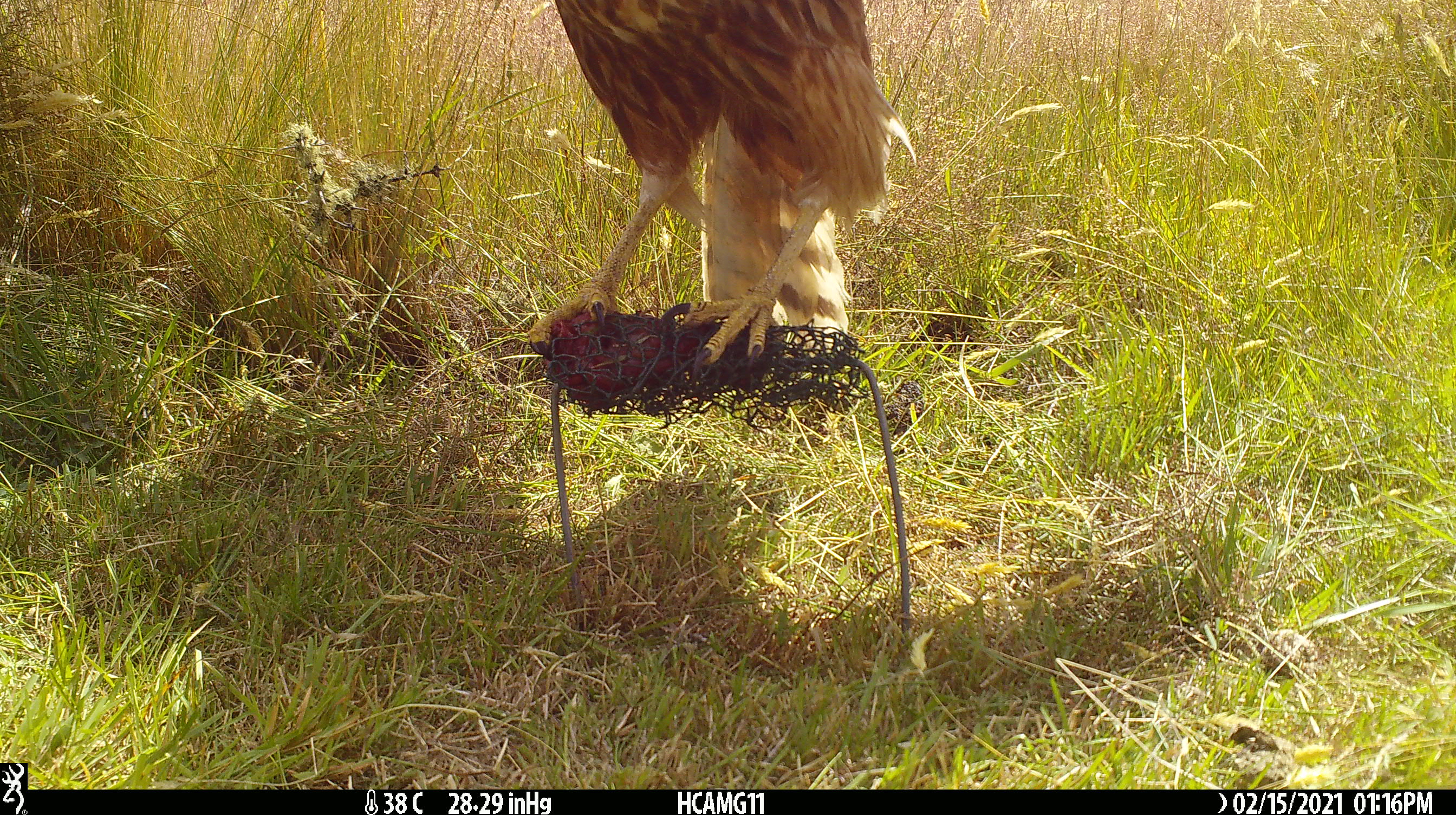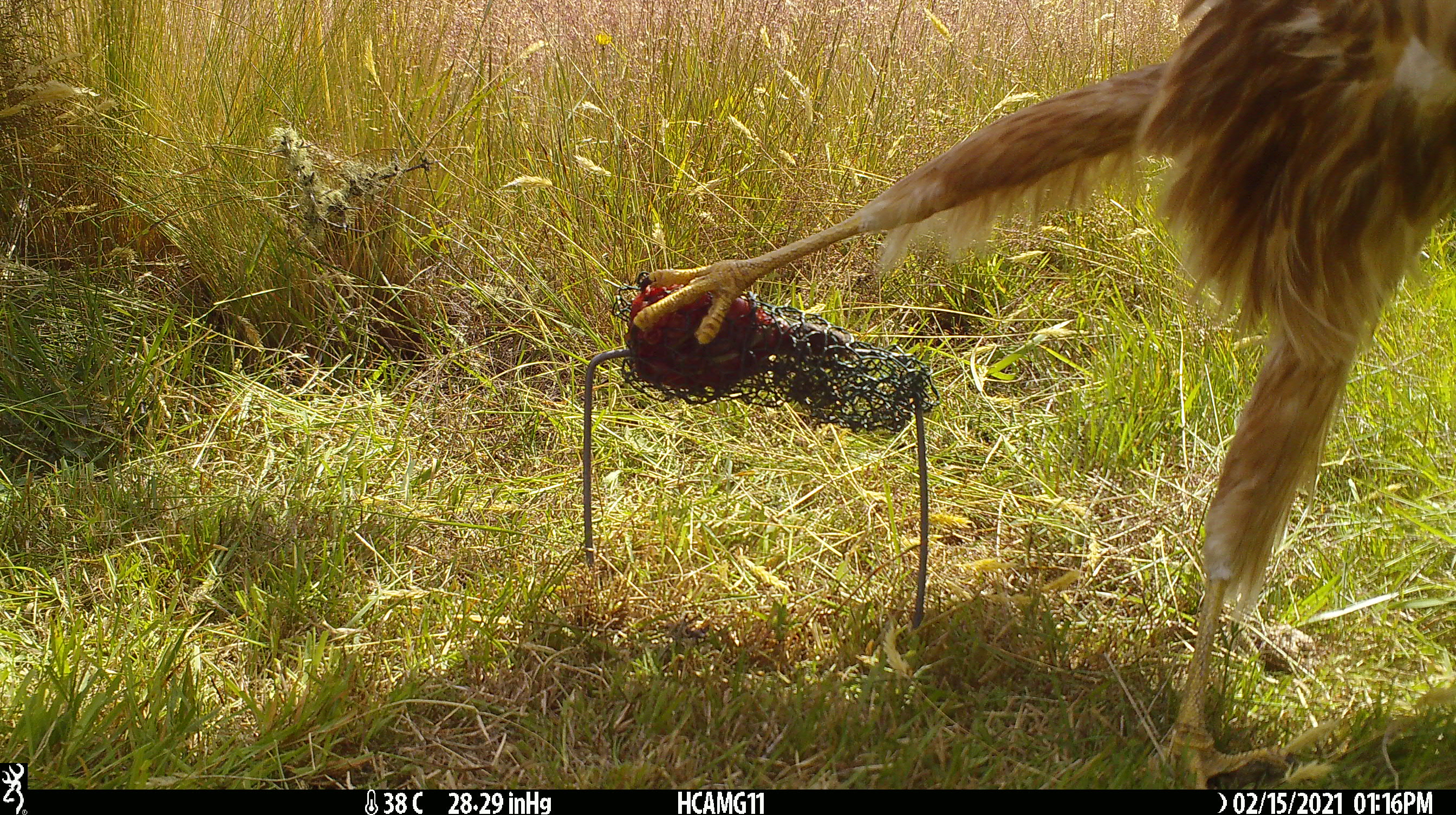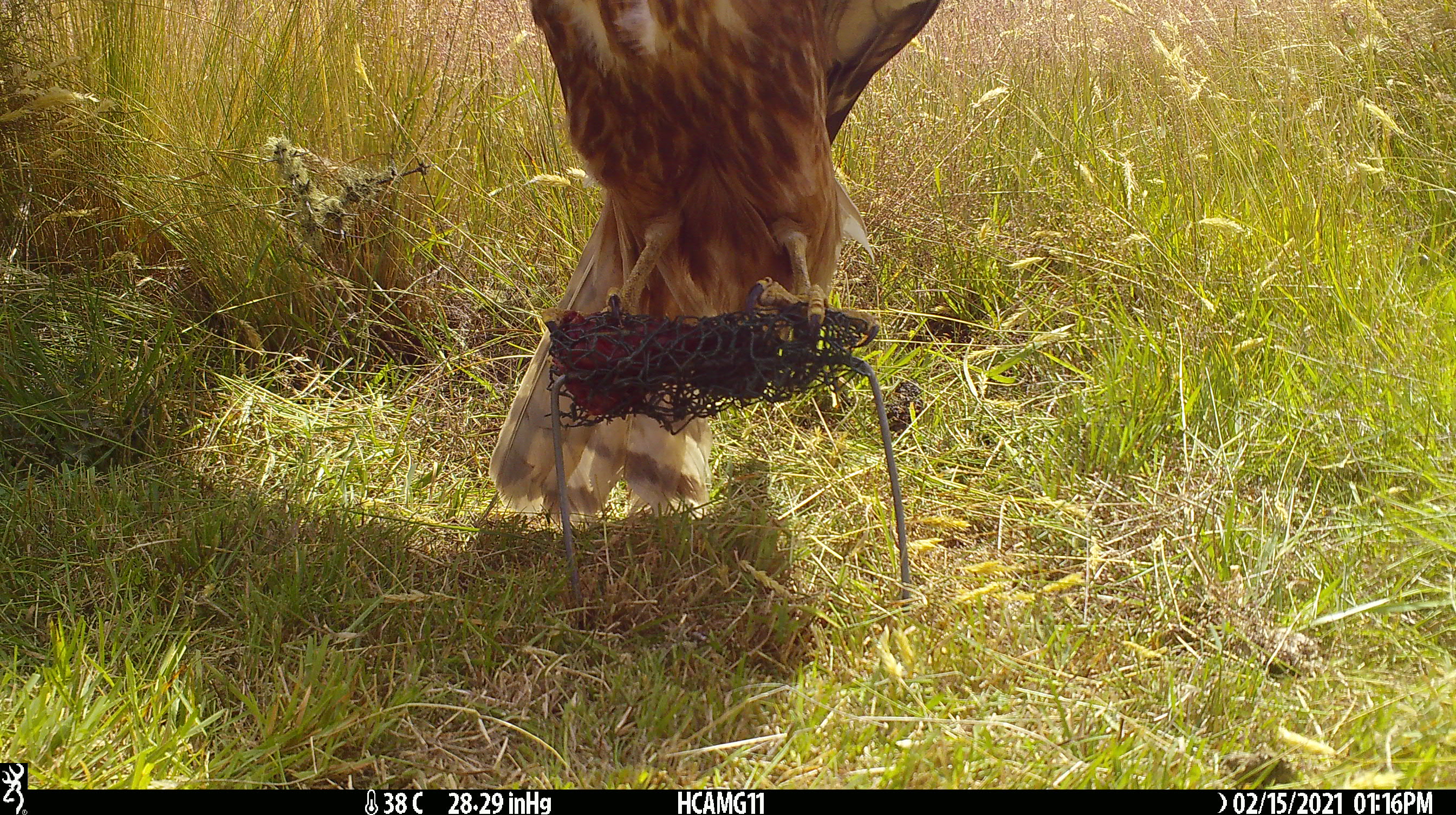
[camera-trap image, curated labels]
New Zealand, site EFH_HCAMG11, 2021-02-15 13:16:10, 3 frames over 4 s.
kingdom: Animalia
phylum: Chordata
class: Aves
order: Accipitriformes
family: Accipitridae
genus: Circus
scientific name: Circus approximans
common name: swamp harrier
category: harrier